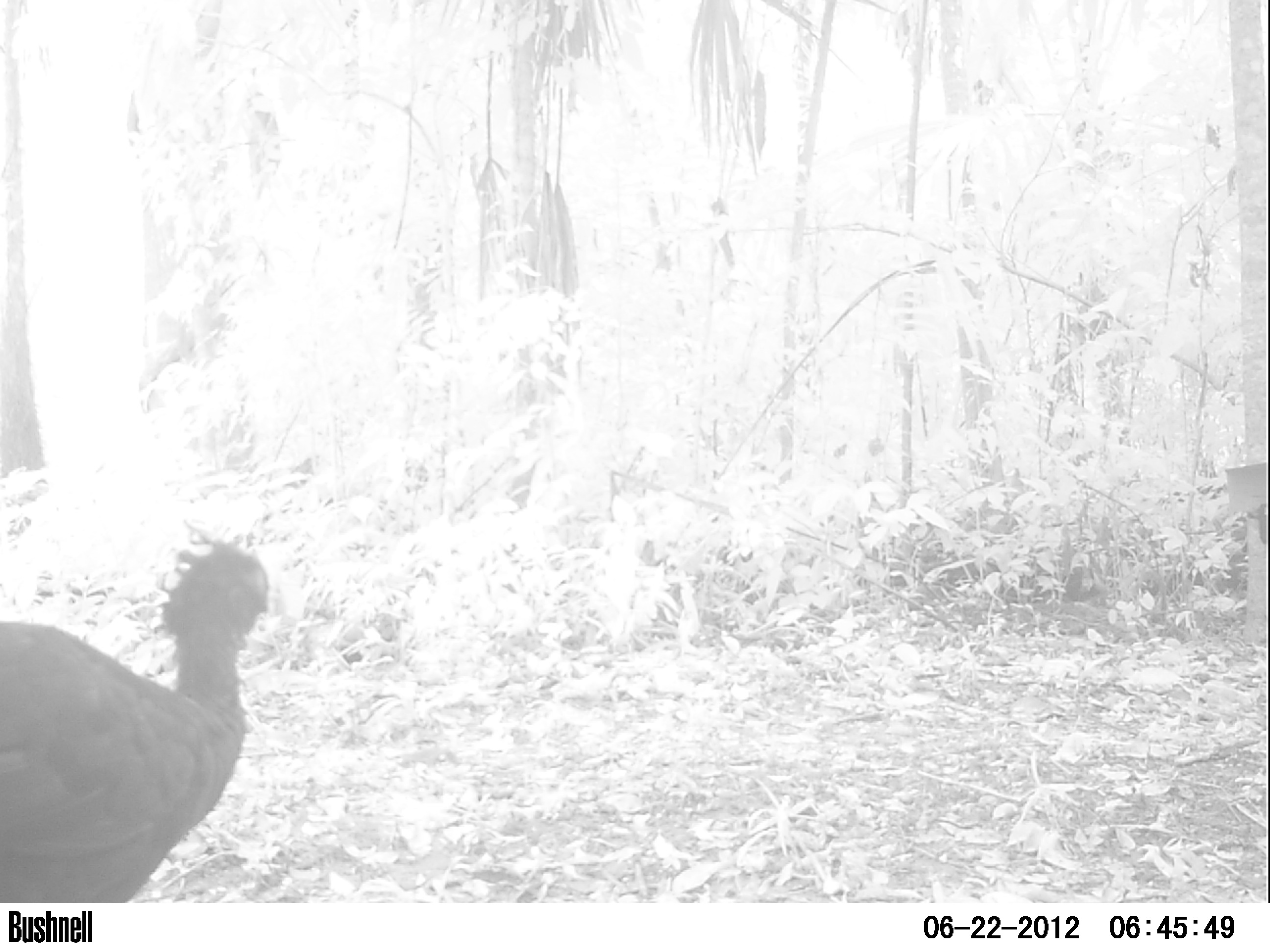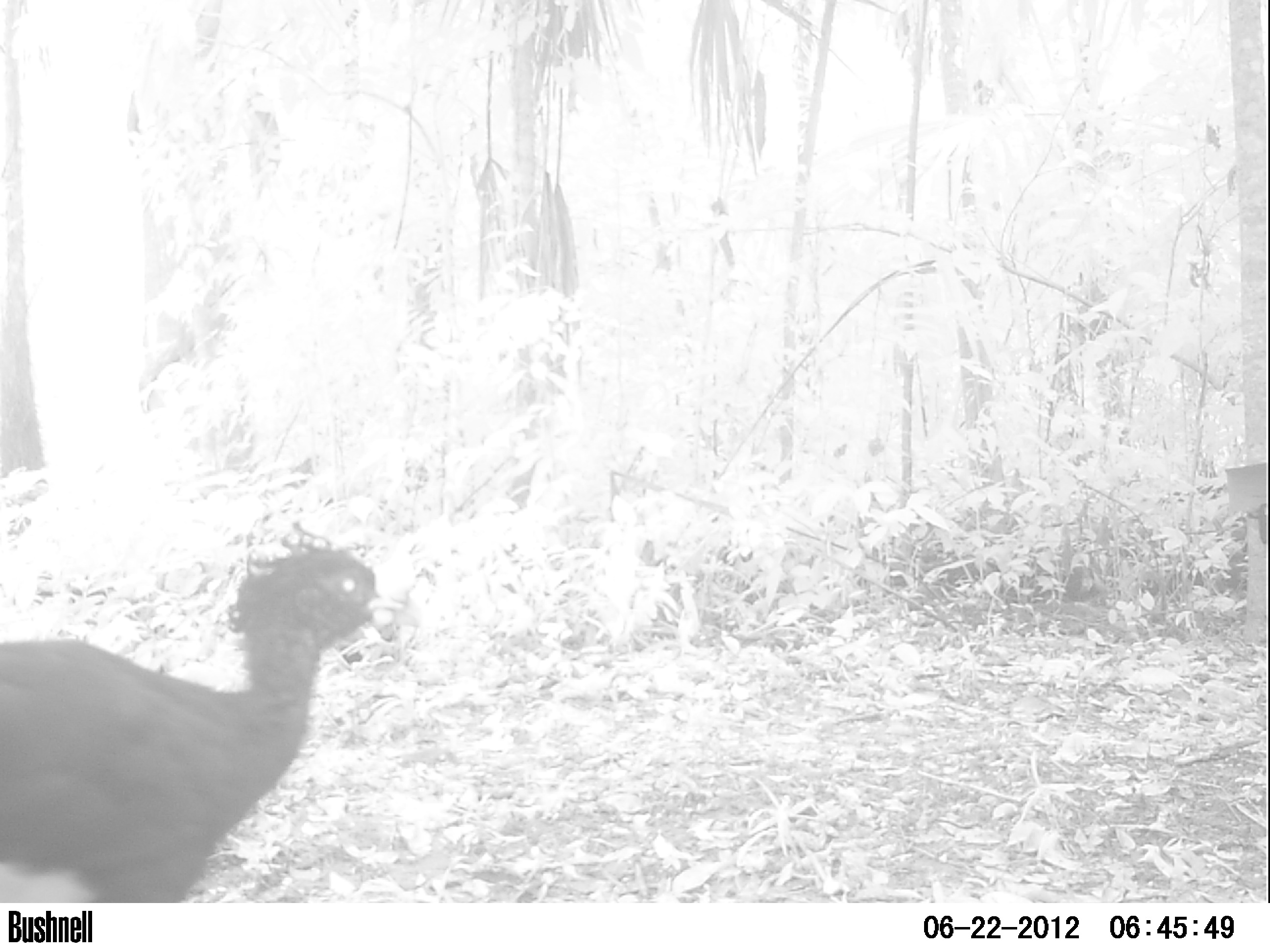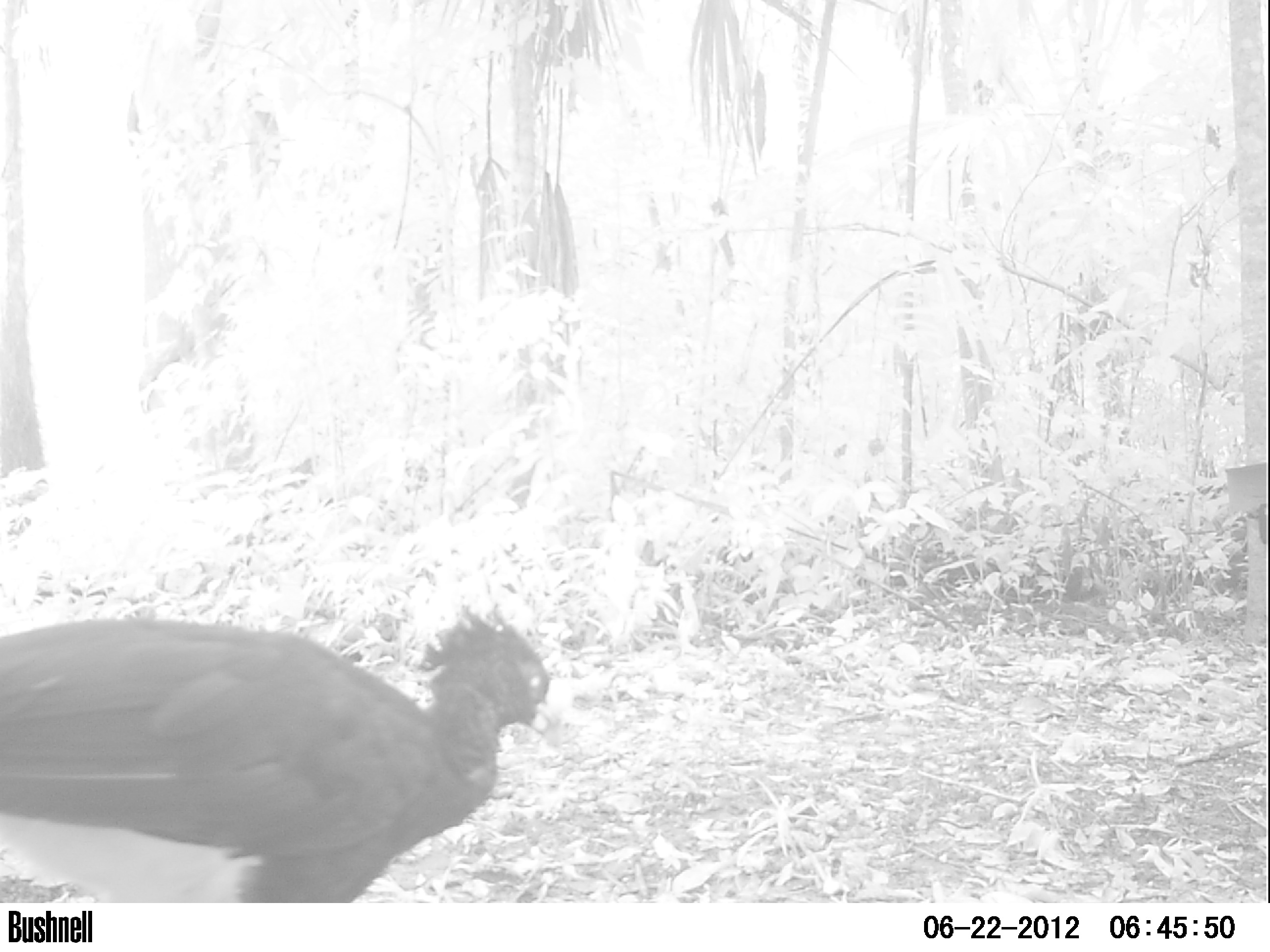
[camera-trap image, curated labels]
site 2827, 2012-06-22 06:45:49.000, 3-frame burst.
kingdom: Animalia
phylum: Chordata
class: Aves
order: Galliformes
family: Cracidae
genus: Crax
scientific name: Crax rubra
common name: great curassow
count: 1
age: adult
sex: male